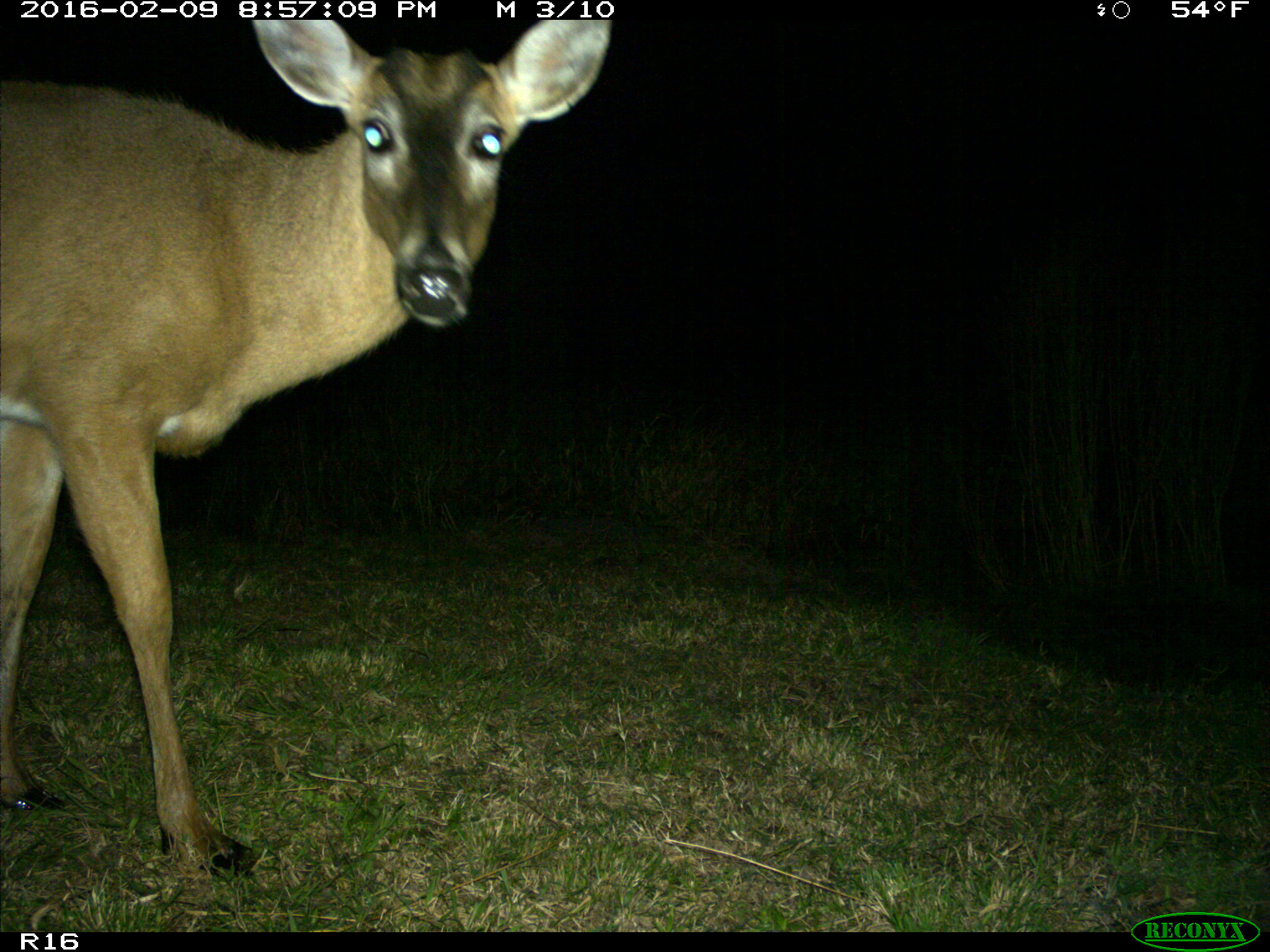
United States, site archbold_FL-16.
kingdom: Animalia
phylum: Chordata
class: Mammalia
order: Artiodactyla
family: Cervidae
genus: Odocoileus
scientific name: Odocoileus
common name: deer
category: unidentified deer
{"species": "unidentified deer (deer) (Odocoileus)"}